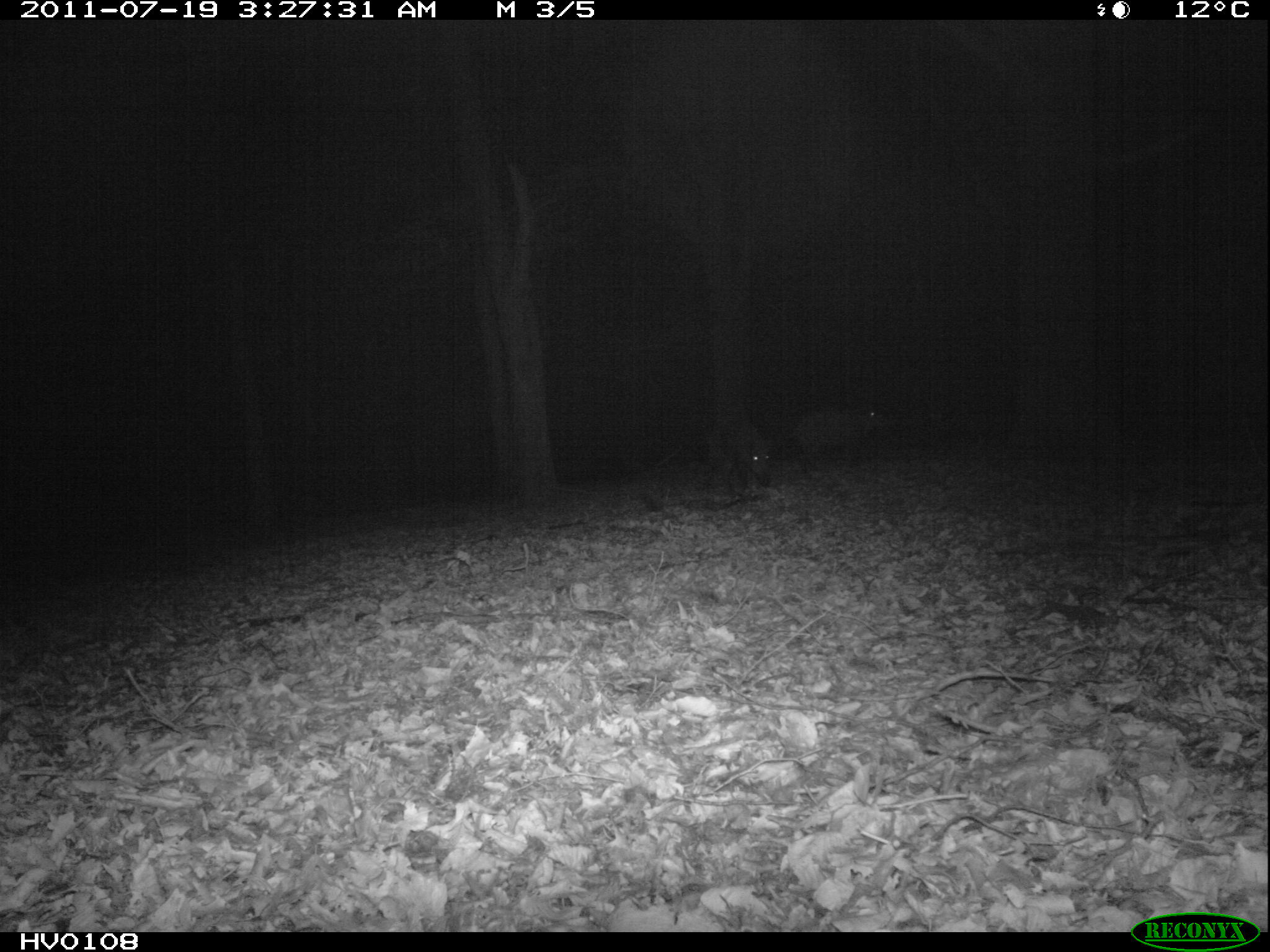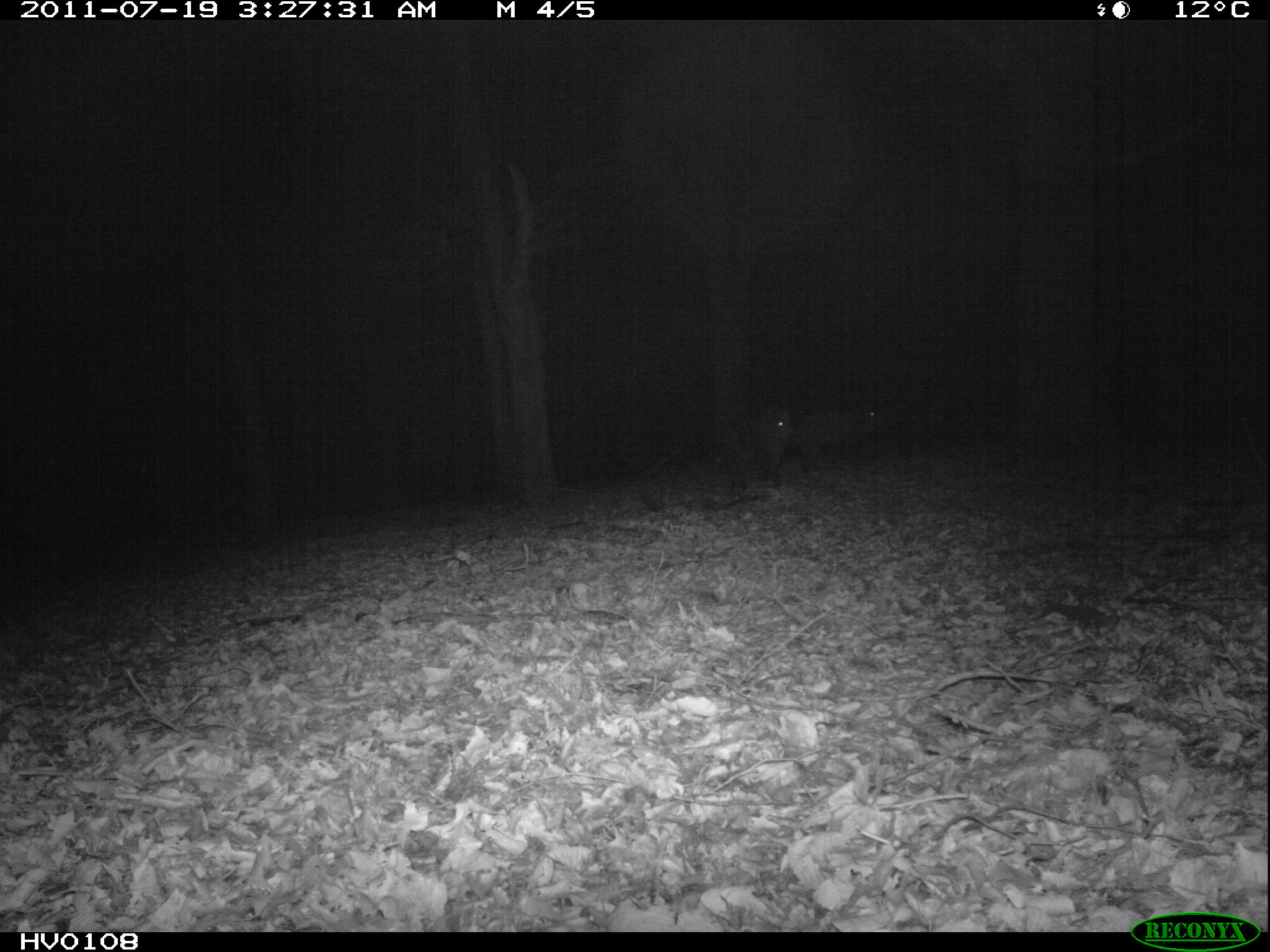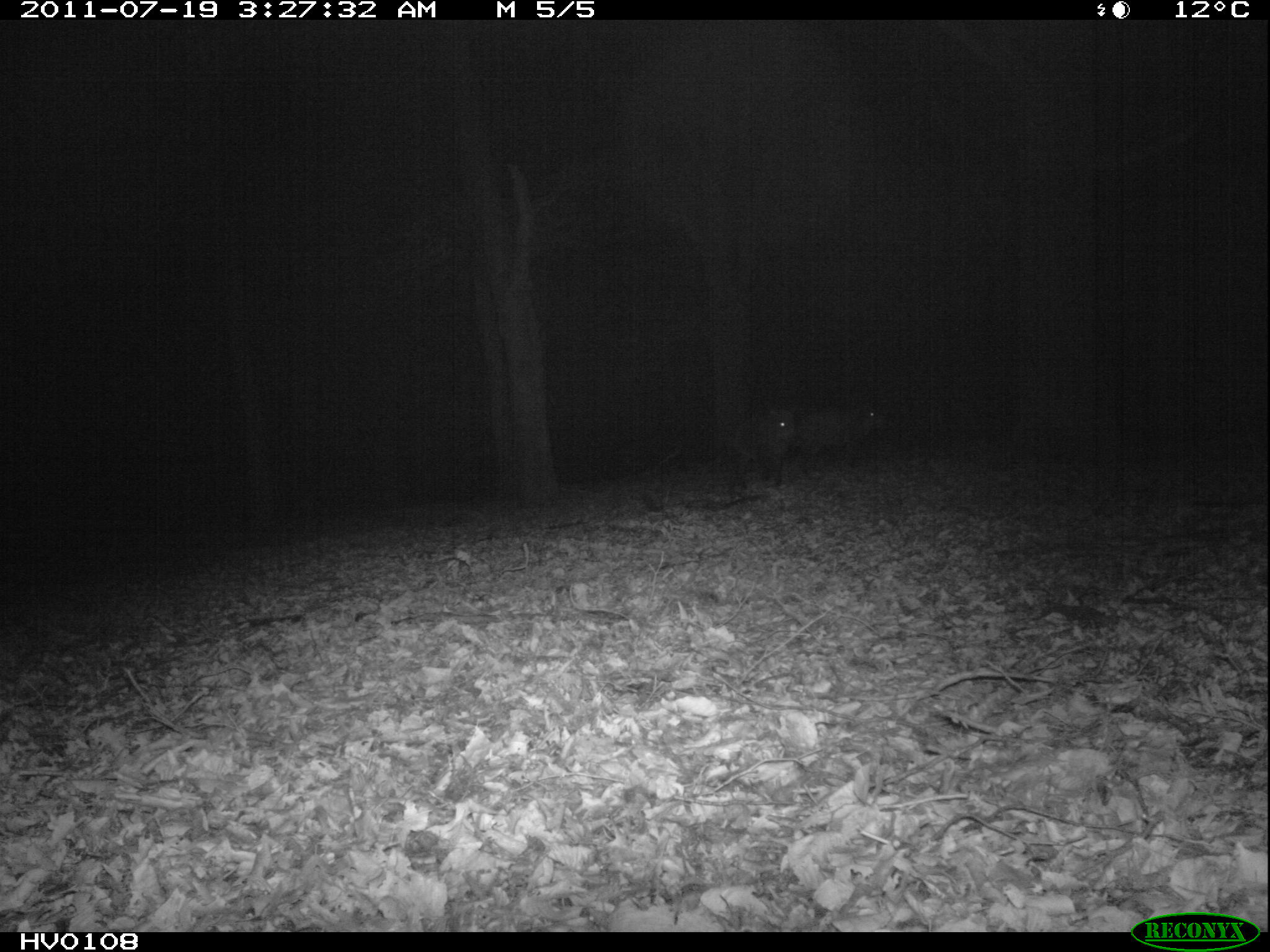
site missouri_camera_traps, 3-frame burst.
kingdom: Animalia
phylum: Chordata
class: Mammalia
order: Artiodactyla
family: Suidae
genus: Sus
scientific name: Sus scrofa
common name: wild boar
Wild boar (Sus scrofa). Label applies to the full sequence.